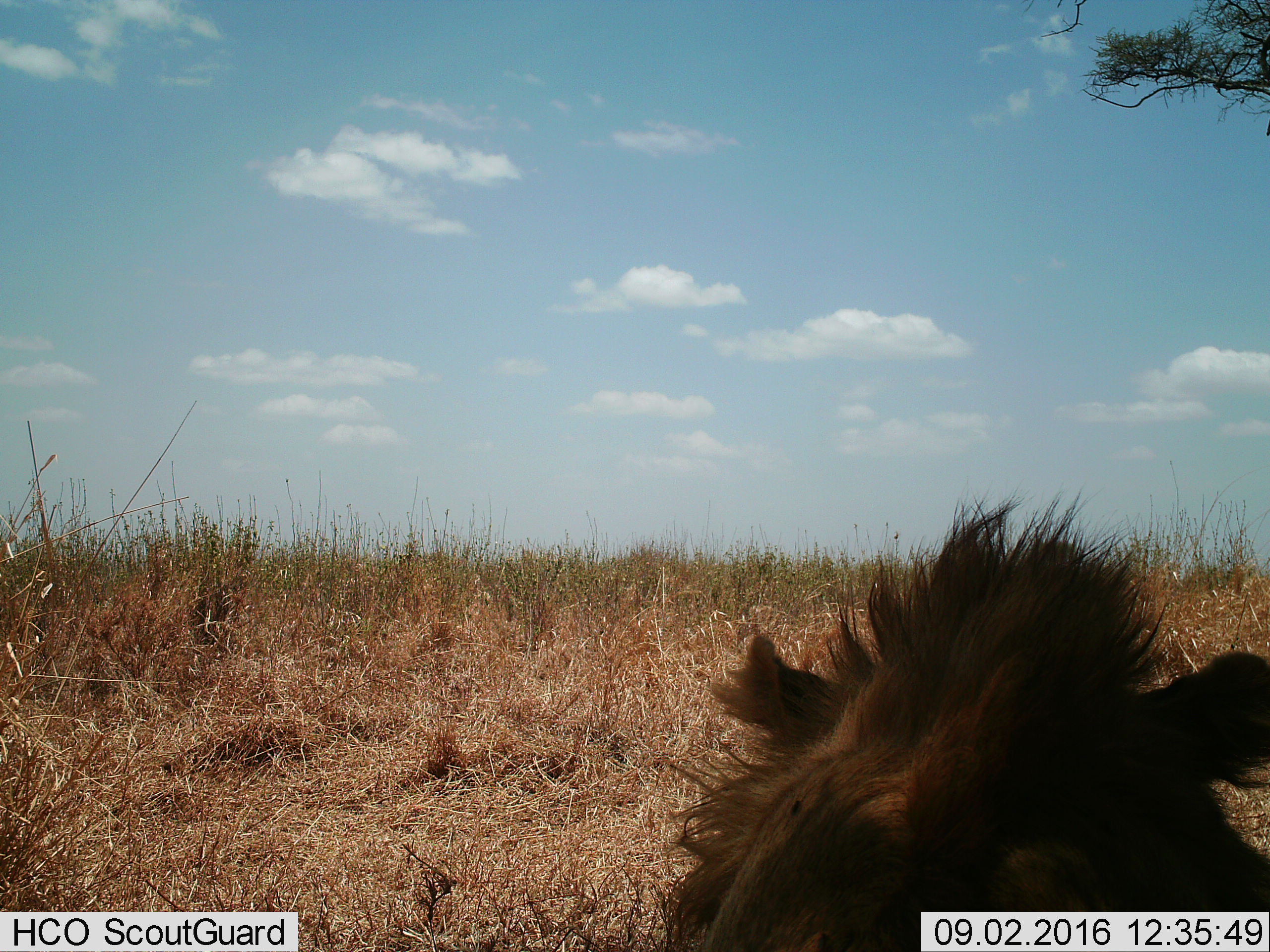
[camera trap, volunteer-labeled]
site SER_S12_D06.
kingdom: Animalia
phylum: Chordata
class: Mammalia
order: Carnivora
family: Felidae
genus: Panthera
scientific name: Panthera leo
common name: lion male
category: lionmale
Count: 1.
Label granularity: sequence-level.